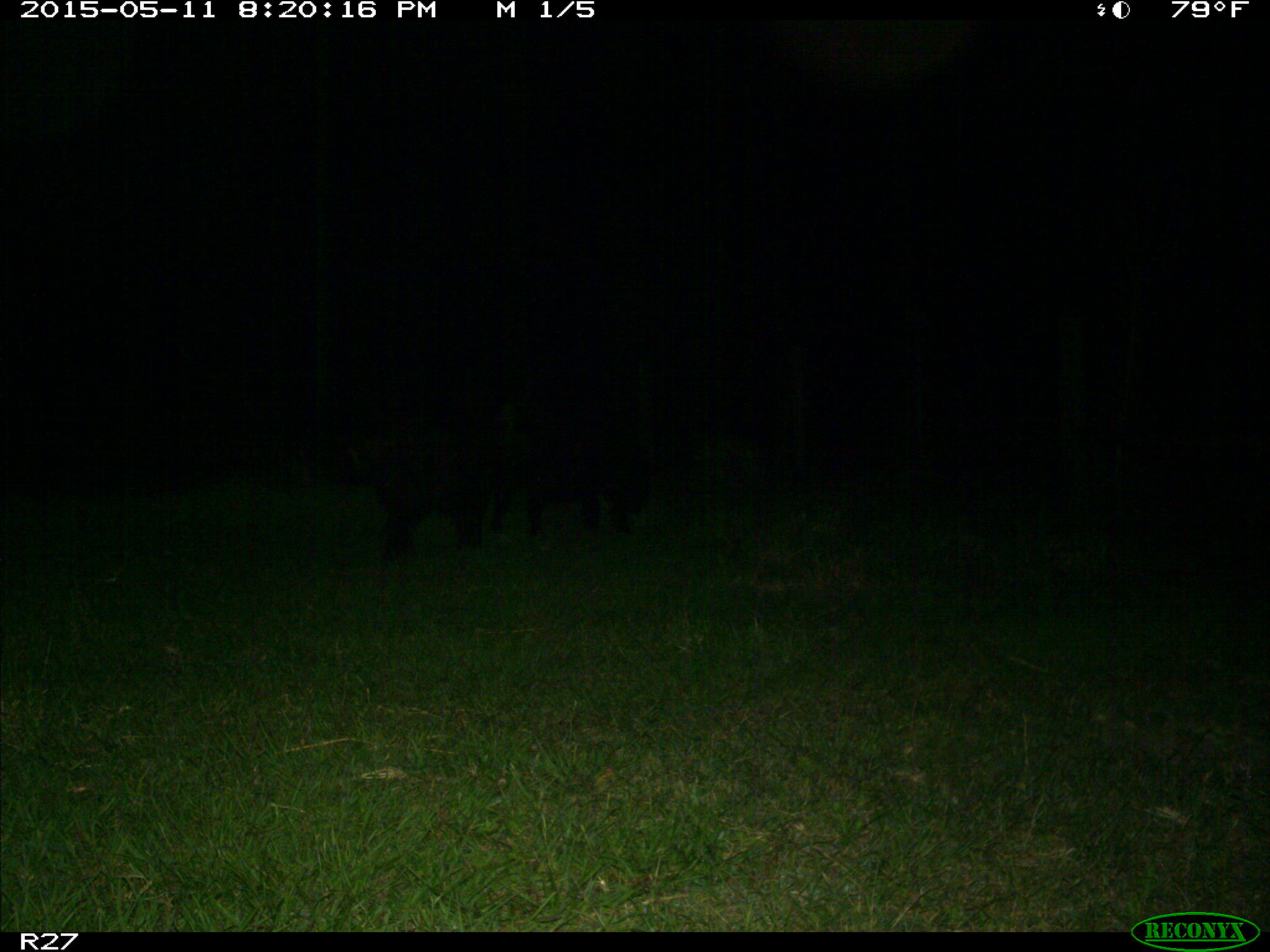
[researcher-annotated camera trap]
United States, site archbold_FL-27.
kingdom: Animalia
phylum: Chordata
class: Mammalia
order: Artiodactyla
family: Suidae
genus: Sus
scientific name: Sus scrofa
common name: wild boar